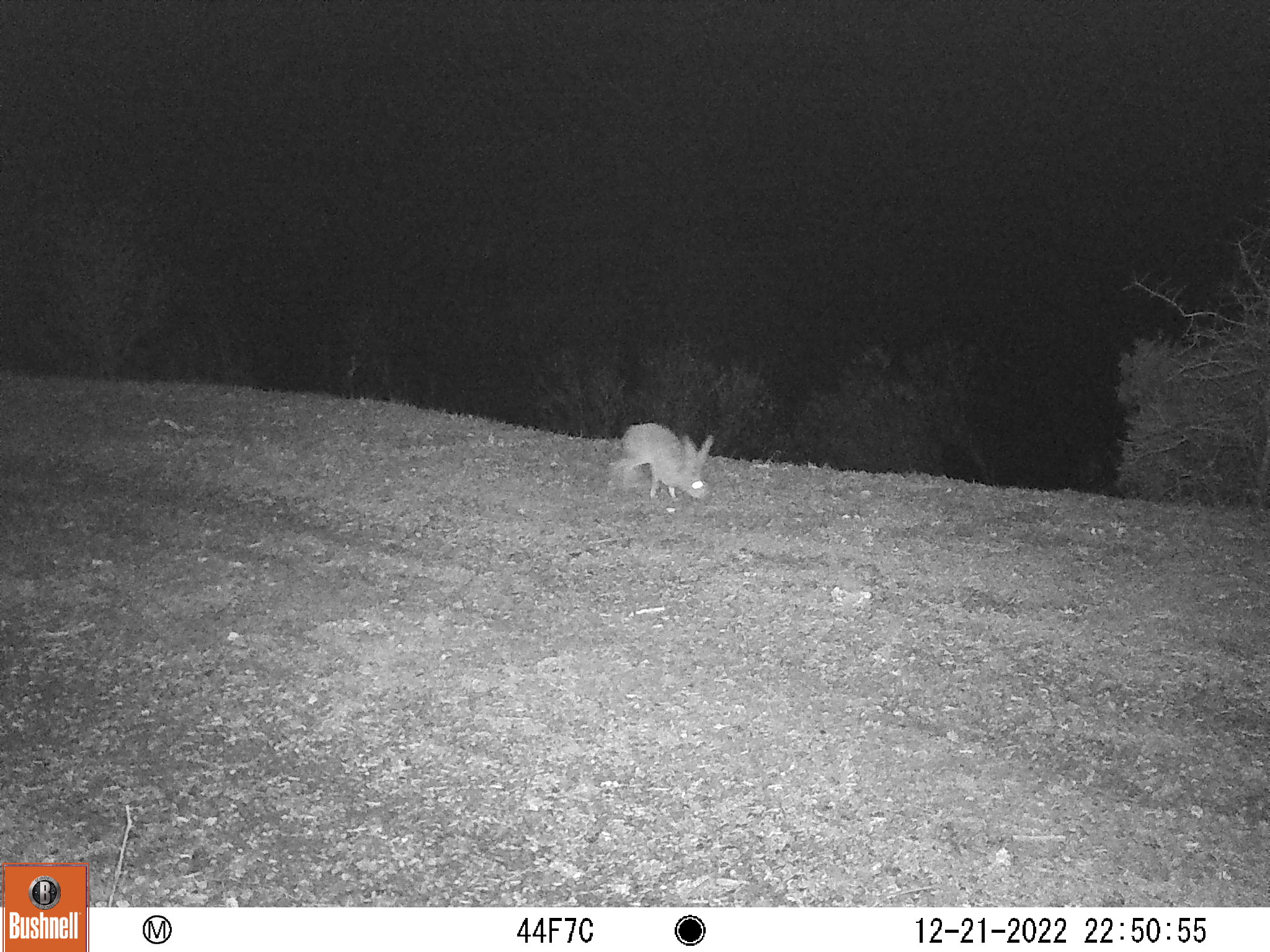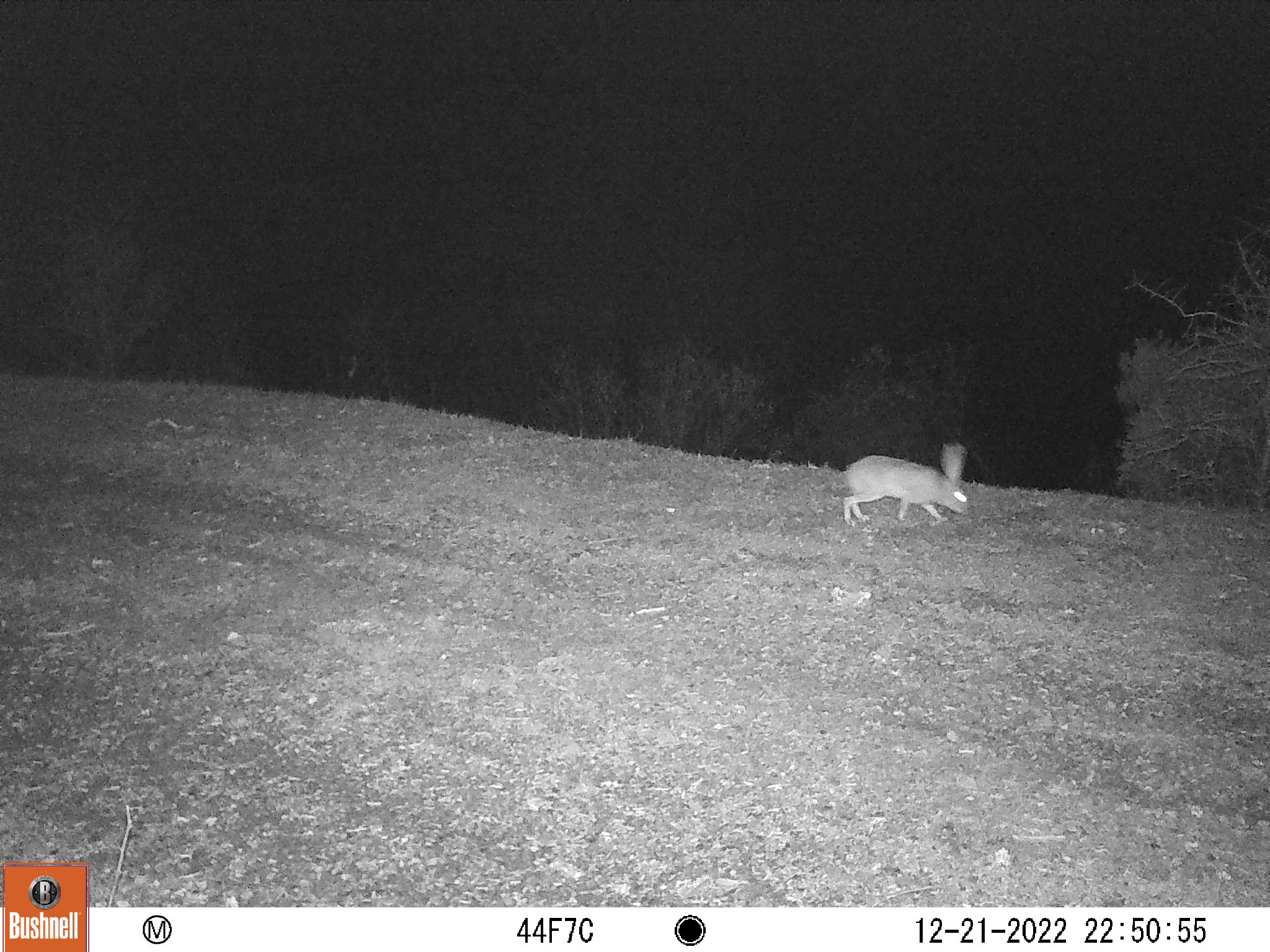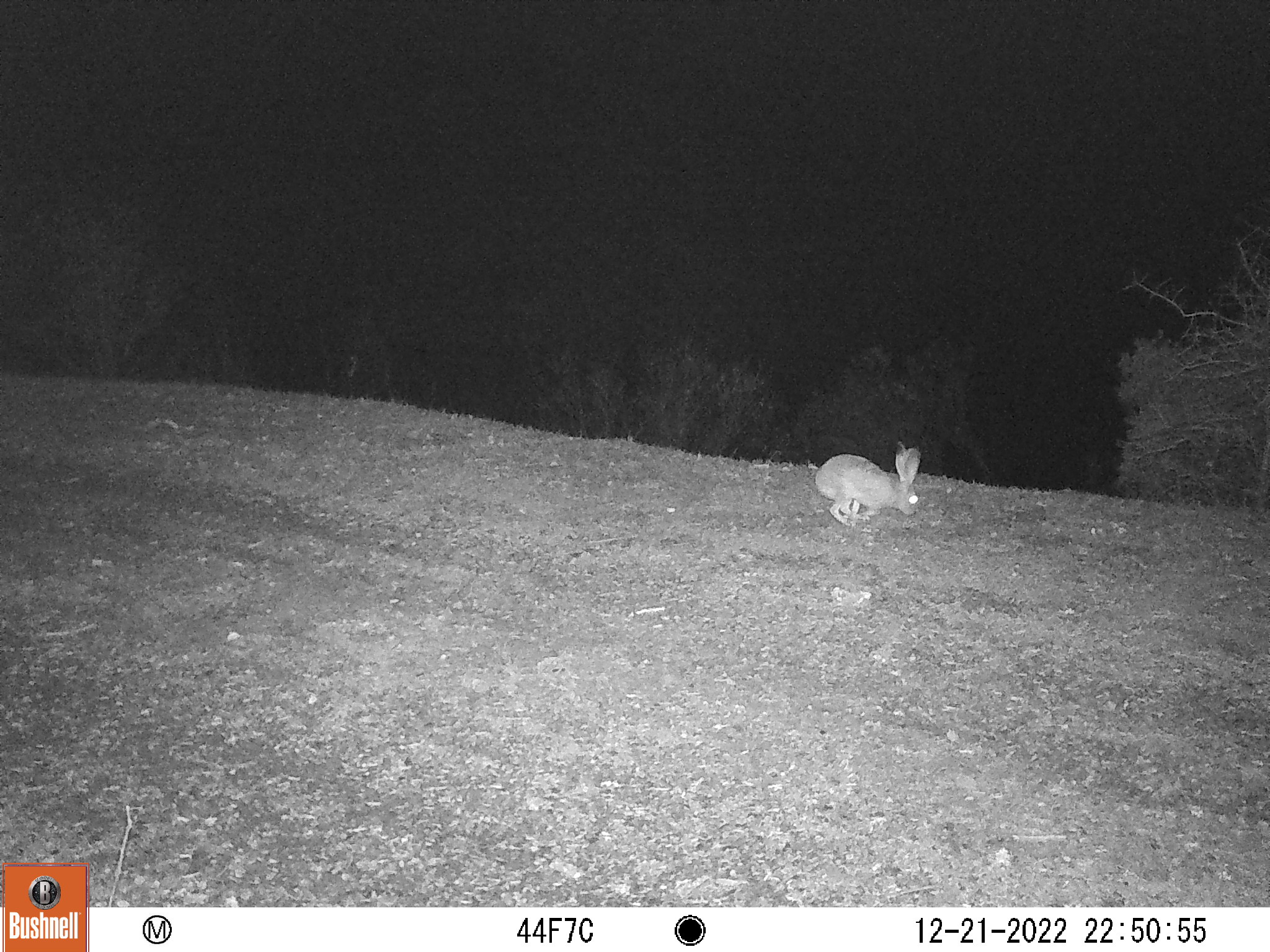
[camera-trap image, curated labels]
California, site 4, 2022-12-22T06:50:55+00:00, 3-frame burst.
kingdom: Animalia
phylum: Chordata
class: Mammalia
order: Lagomorpha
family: Leporidae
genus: Lepus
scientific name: Lepus californicus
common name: black-tailed jackrabbit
Black-tailed jackrabbit (Lepus californicus).